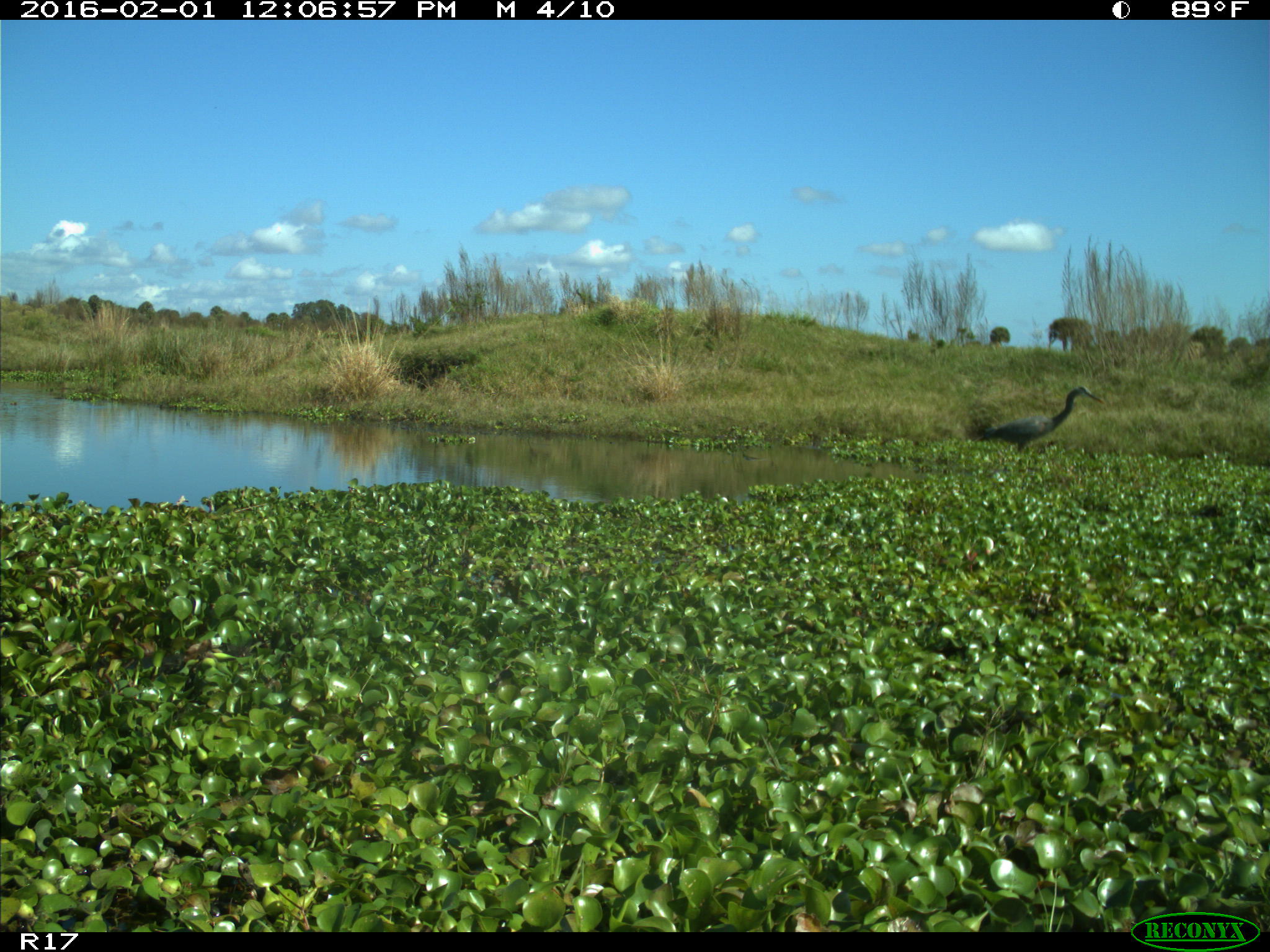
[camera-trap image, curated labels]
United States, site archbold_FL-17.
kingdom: Animalia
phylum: Chordata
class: Aves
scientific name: Aves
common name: birds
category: unidentified bird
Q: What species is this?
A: Unidentified bird (birds) (Aves).